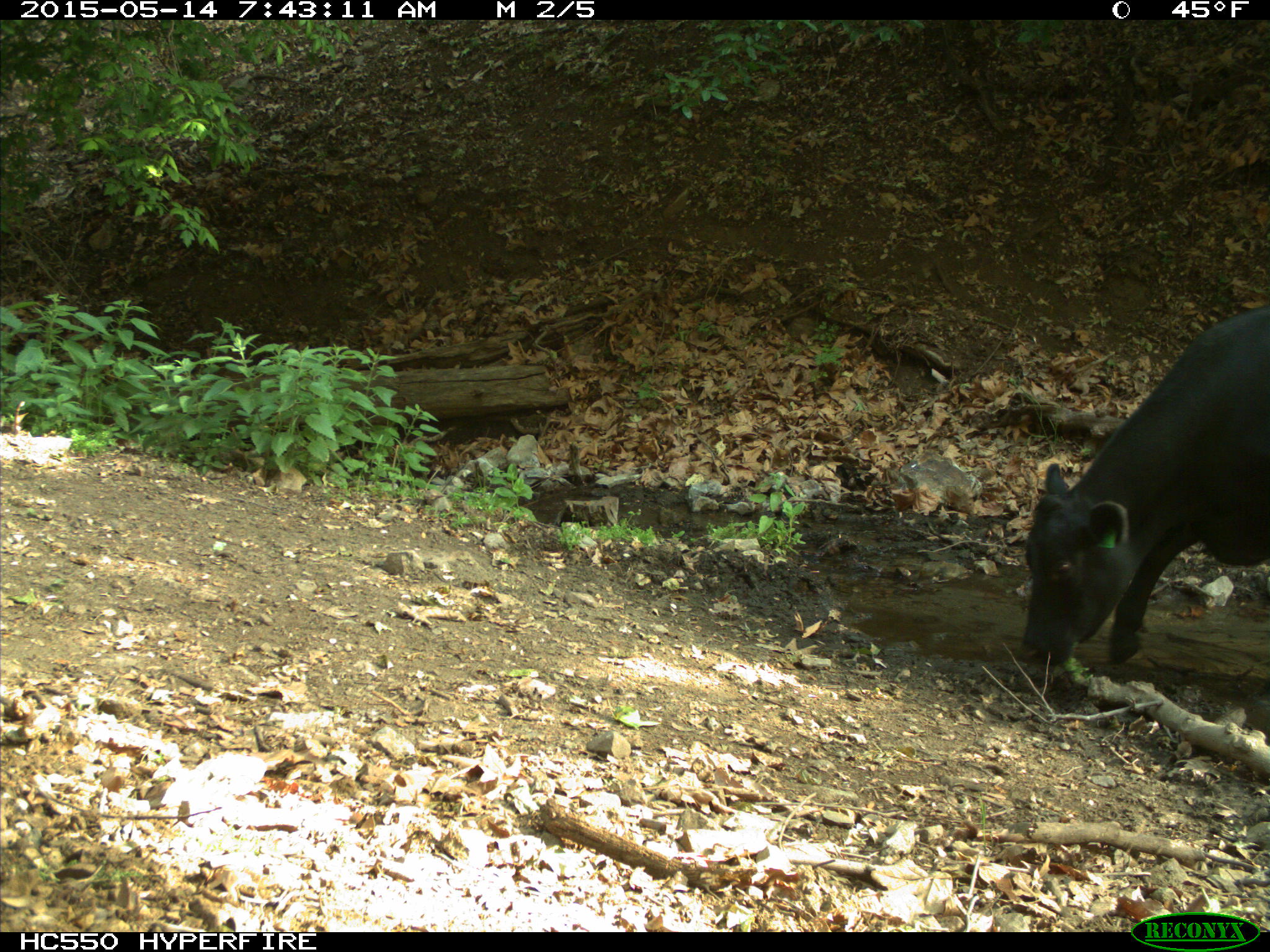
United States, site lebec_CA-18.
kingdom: Animalia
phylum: Chordata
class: Mammalia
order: Artiodactyla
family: Bovidae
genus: Bos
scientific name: Bos taurus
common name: domestic cow